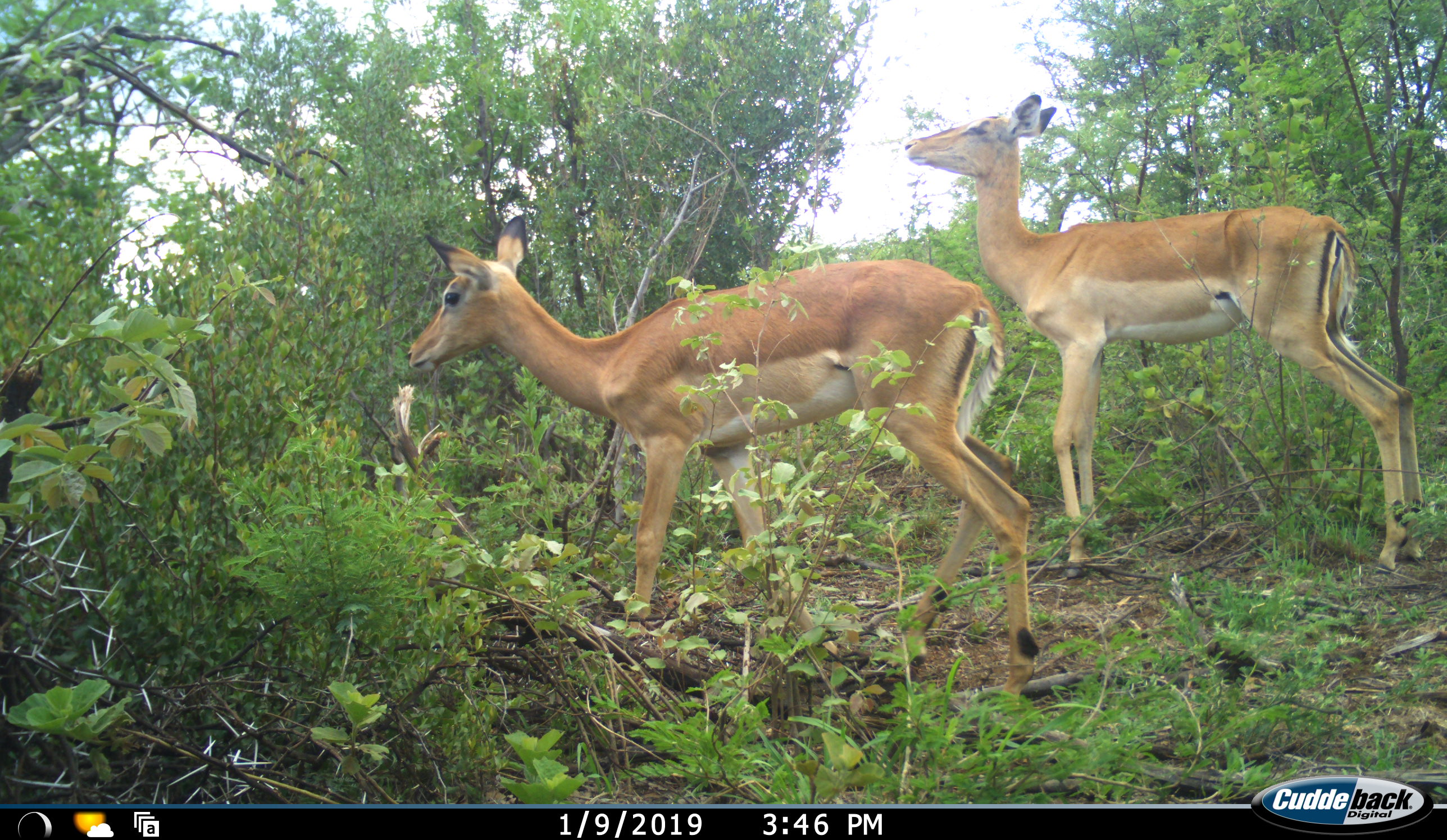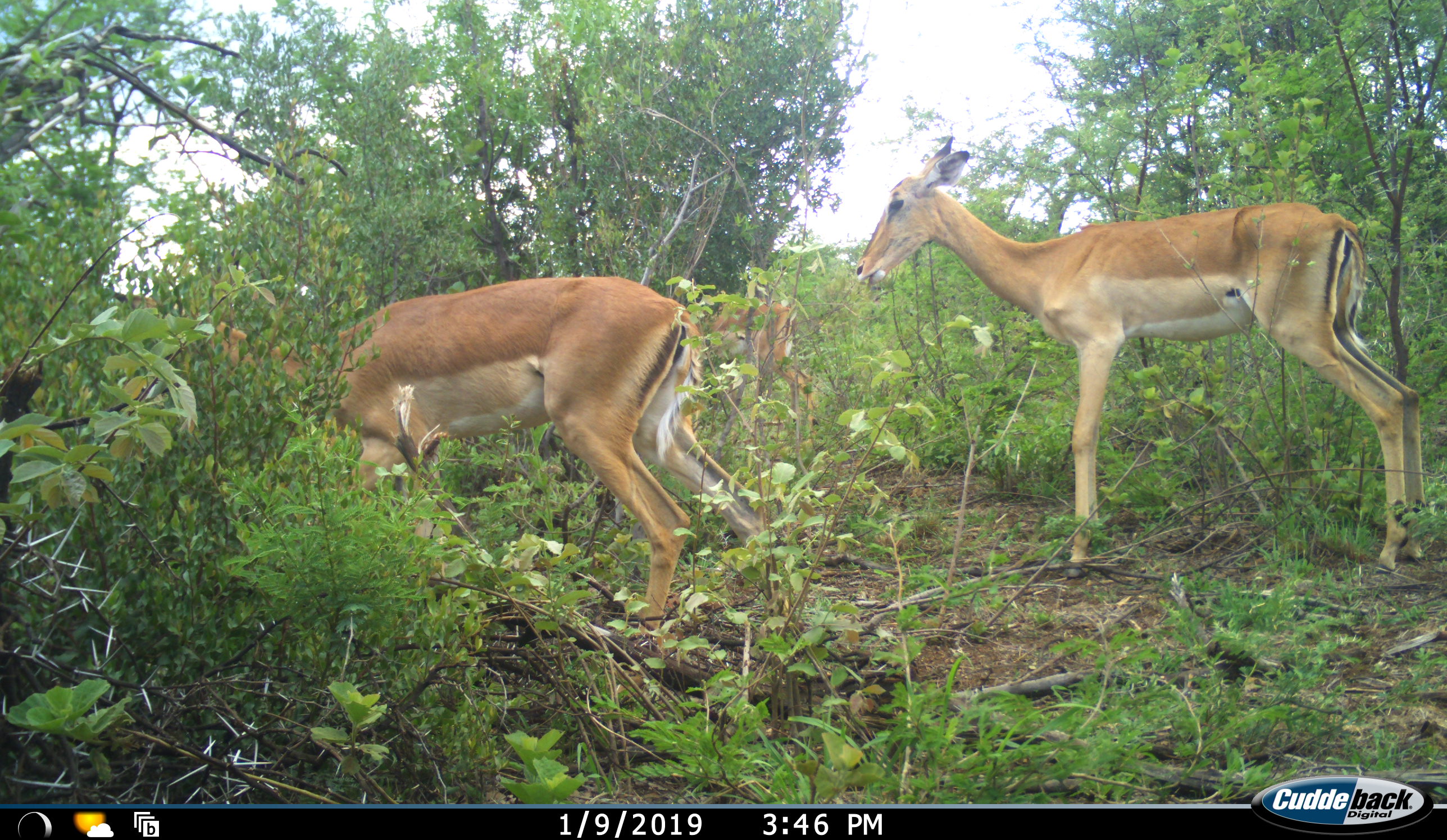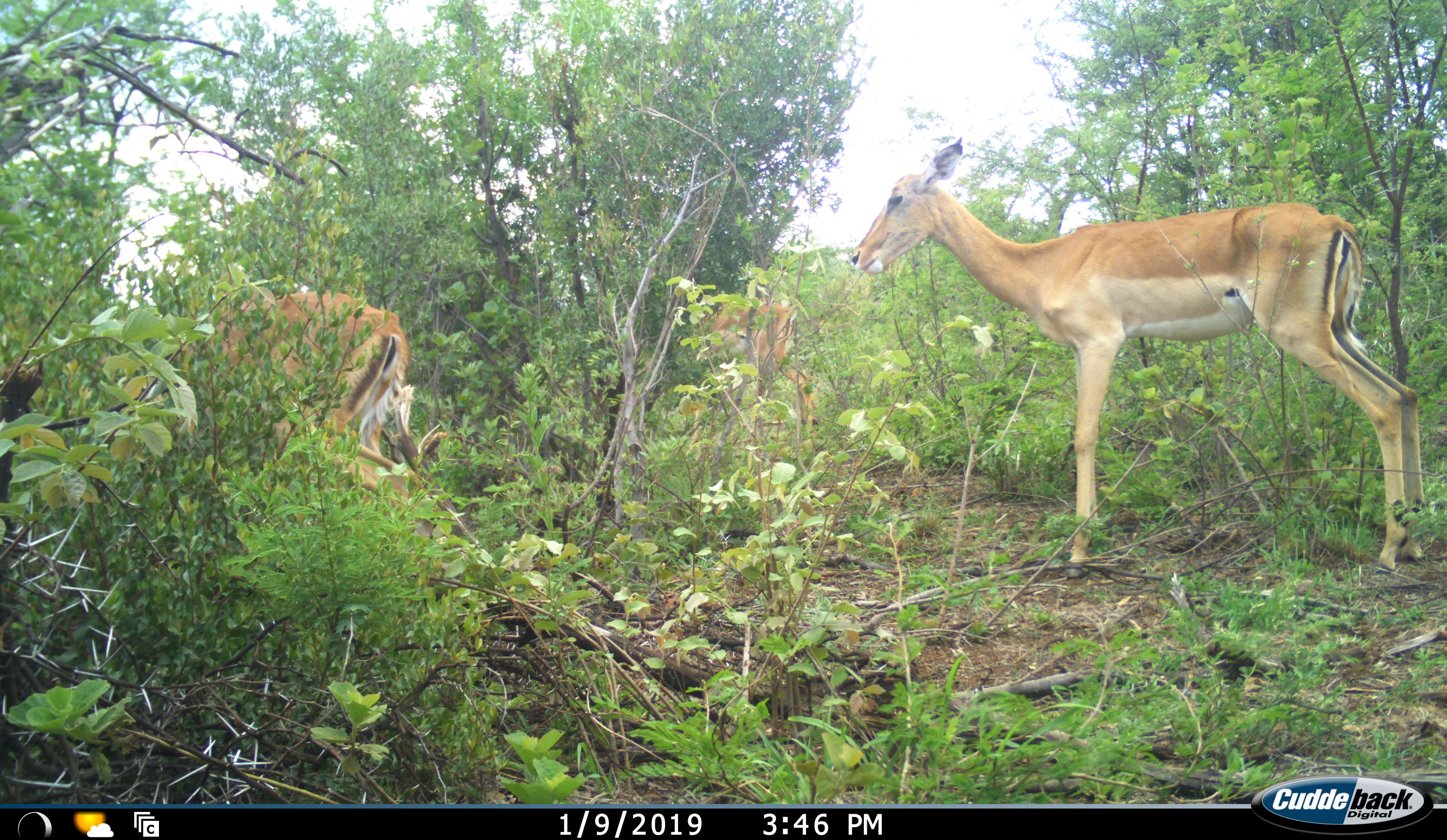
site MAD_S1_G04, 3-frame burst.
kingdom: Animalia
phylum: Chordata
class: Mammalia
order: Artiodactyla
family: Bovidae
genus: Aepyceros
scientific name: Aepyceros melampus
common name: impala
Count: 2.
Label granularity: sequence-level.